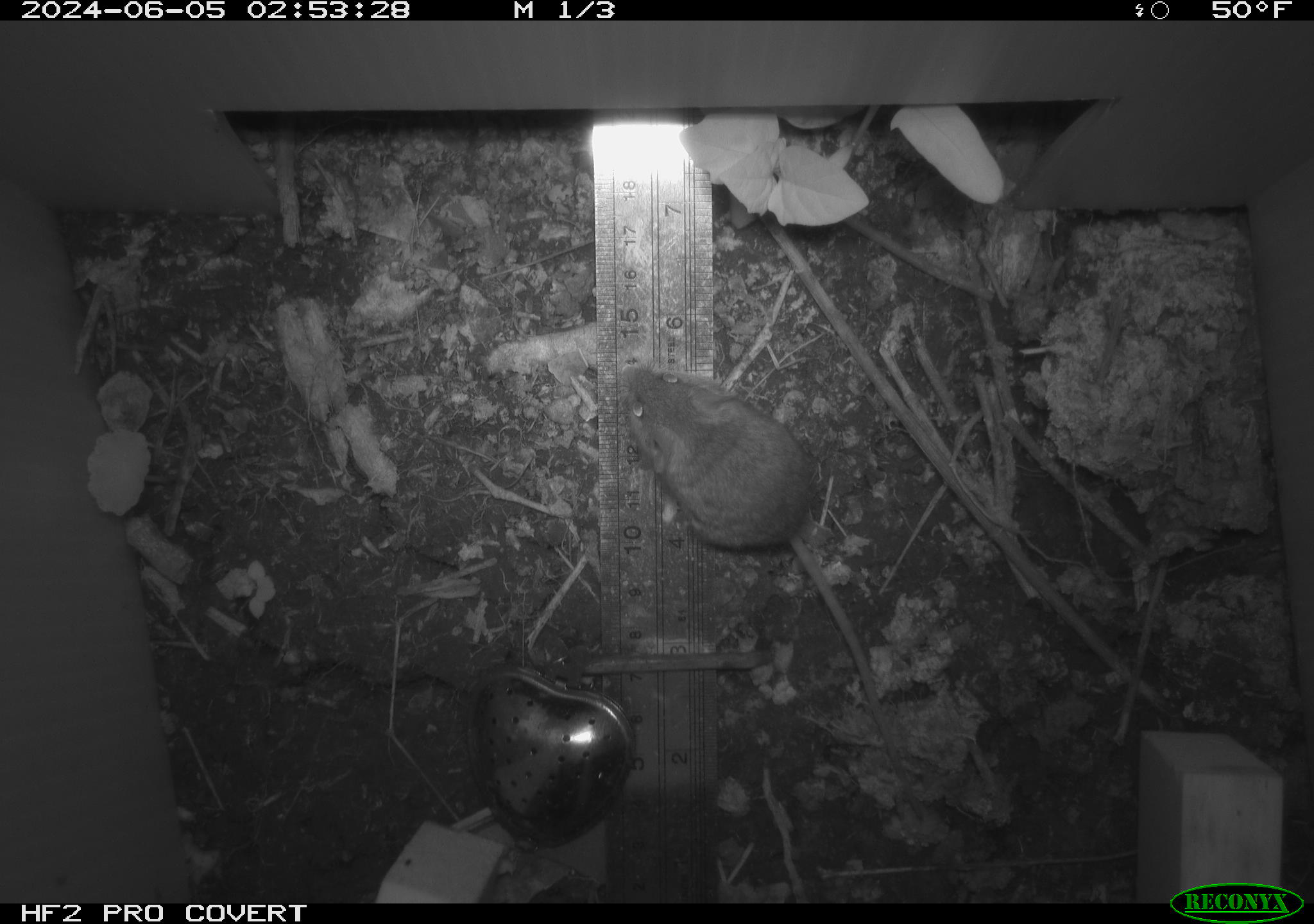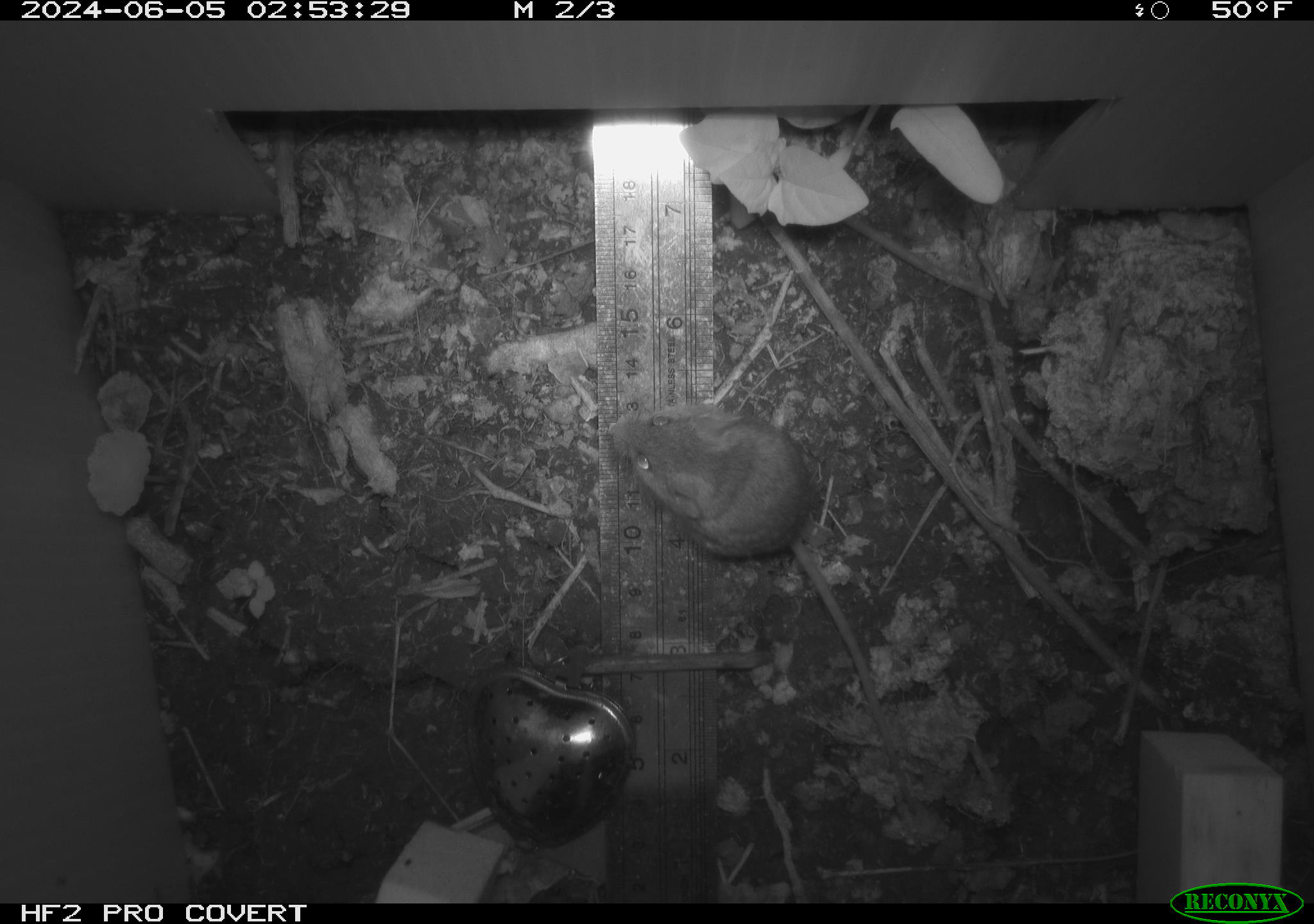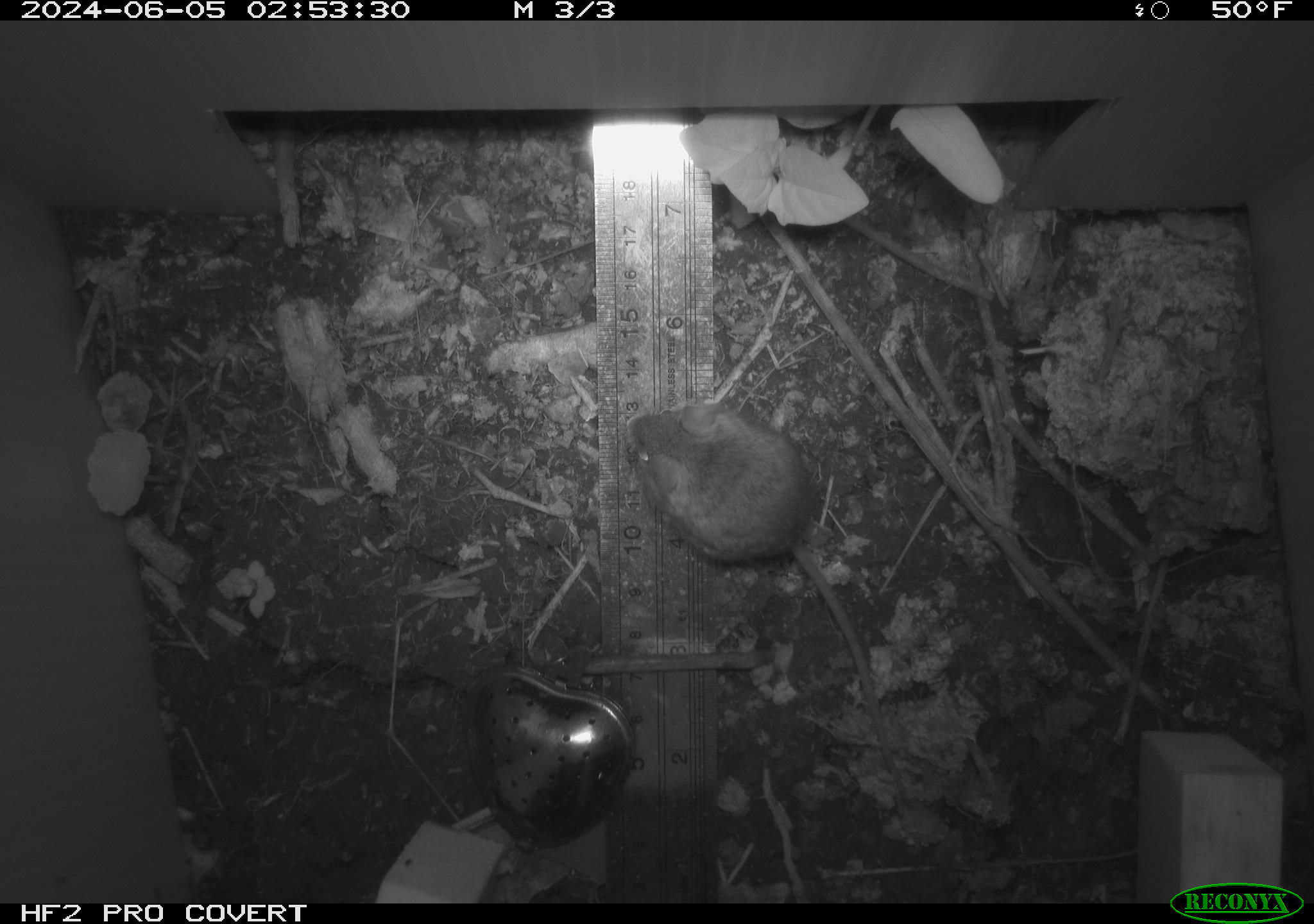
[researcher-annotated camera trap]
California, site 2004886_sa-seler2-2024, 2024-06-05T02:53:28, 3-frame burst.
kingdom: Animalia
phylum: Chordata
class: Mammalia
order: Rodentia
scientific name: Rodentia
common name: mouse species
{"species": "mouse species (Rodentia)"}